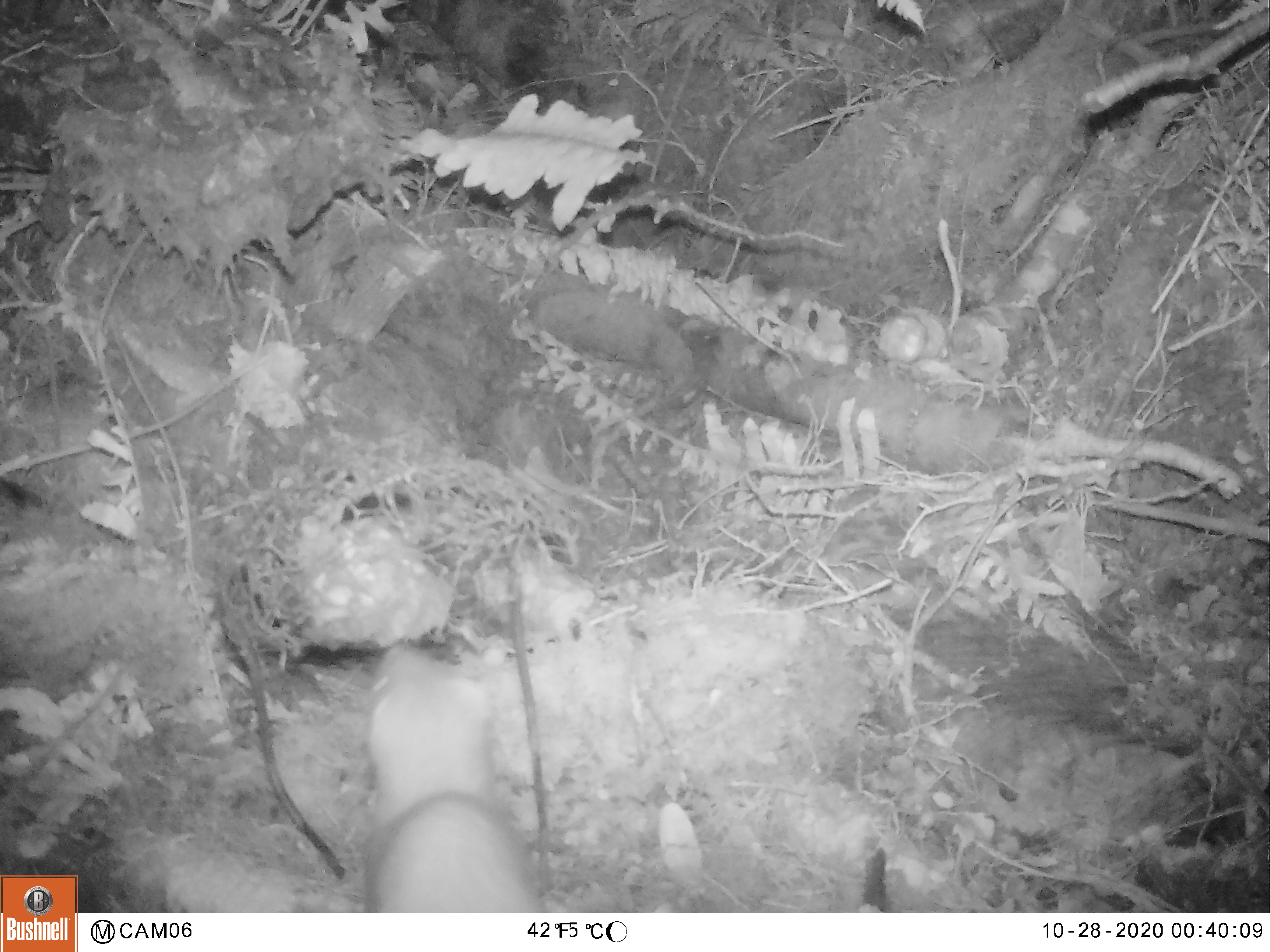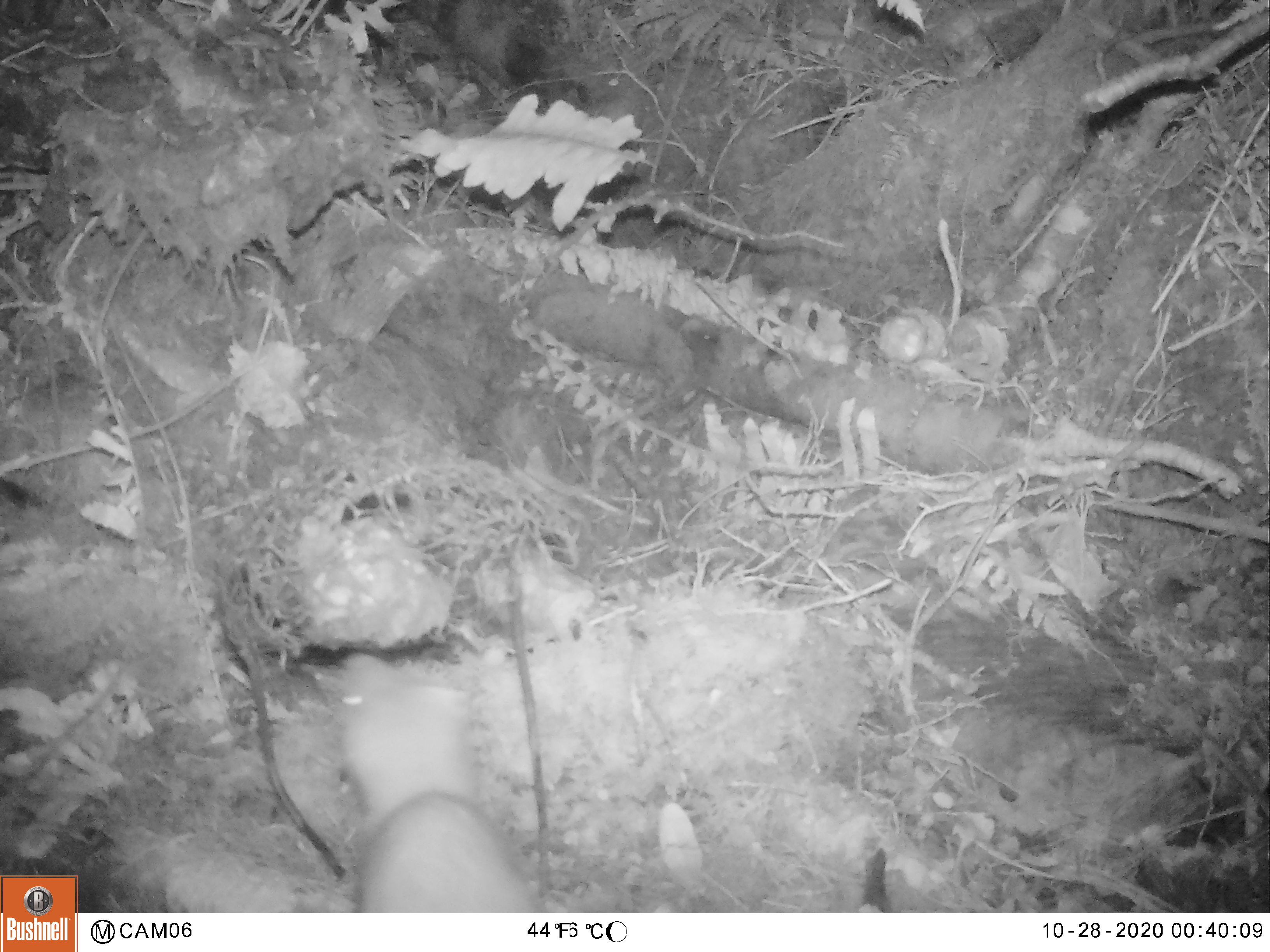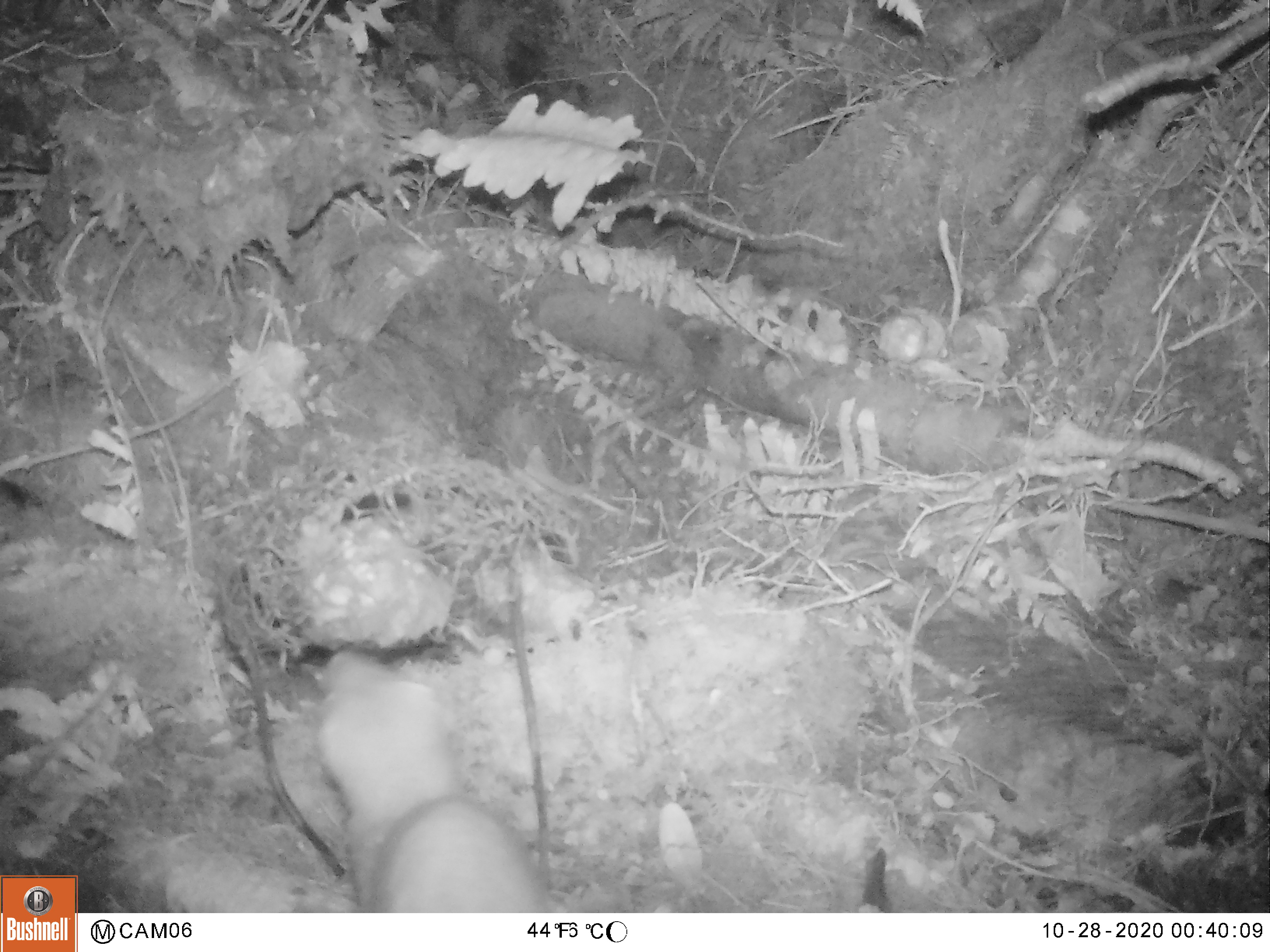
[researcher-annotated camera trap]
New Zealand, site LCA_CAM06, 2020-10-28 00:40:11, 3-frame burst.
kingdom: Animalia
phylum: Chordata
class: Mammalia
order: Carnivora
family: Mustelidae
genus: Mustela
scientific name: Mustela erminea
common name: stoat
Stoat (Mustela erminea).